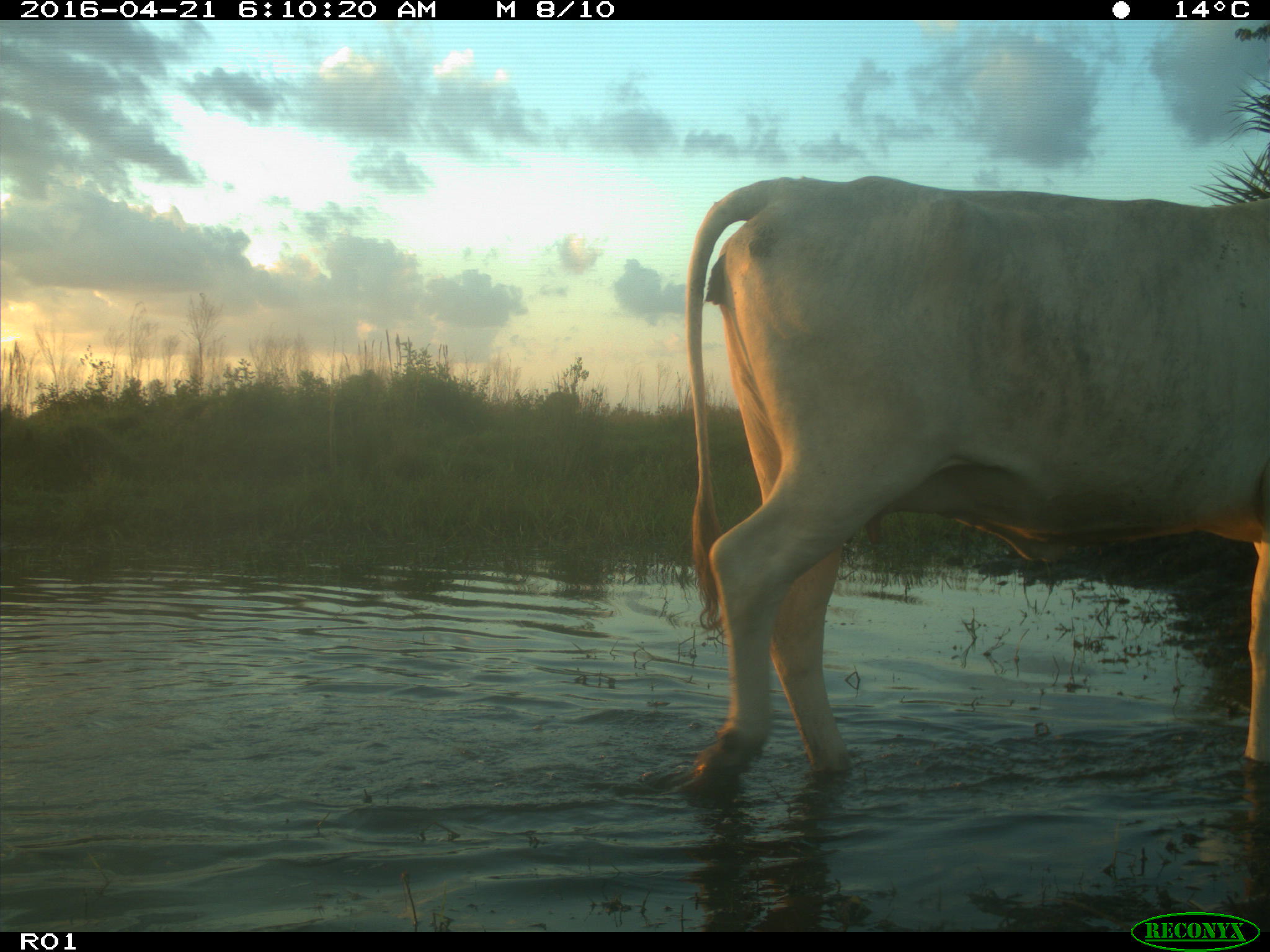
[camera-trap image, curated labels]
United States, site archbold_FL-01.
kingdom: Animalia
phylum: Chordata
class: Mammalia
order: Artiodactyla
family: Bovidae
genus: Bos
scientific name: Bos taurus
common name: domestic cow